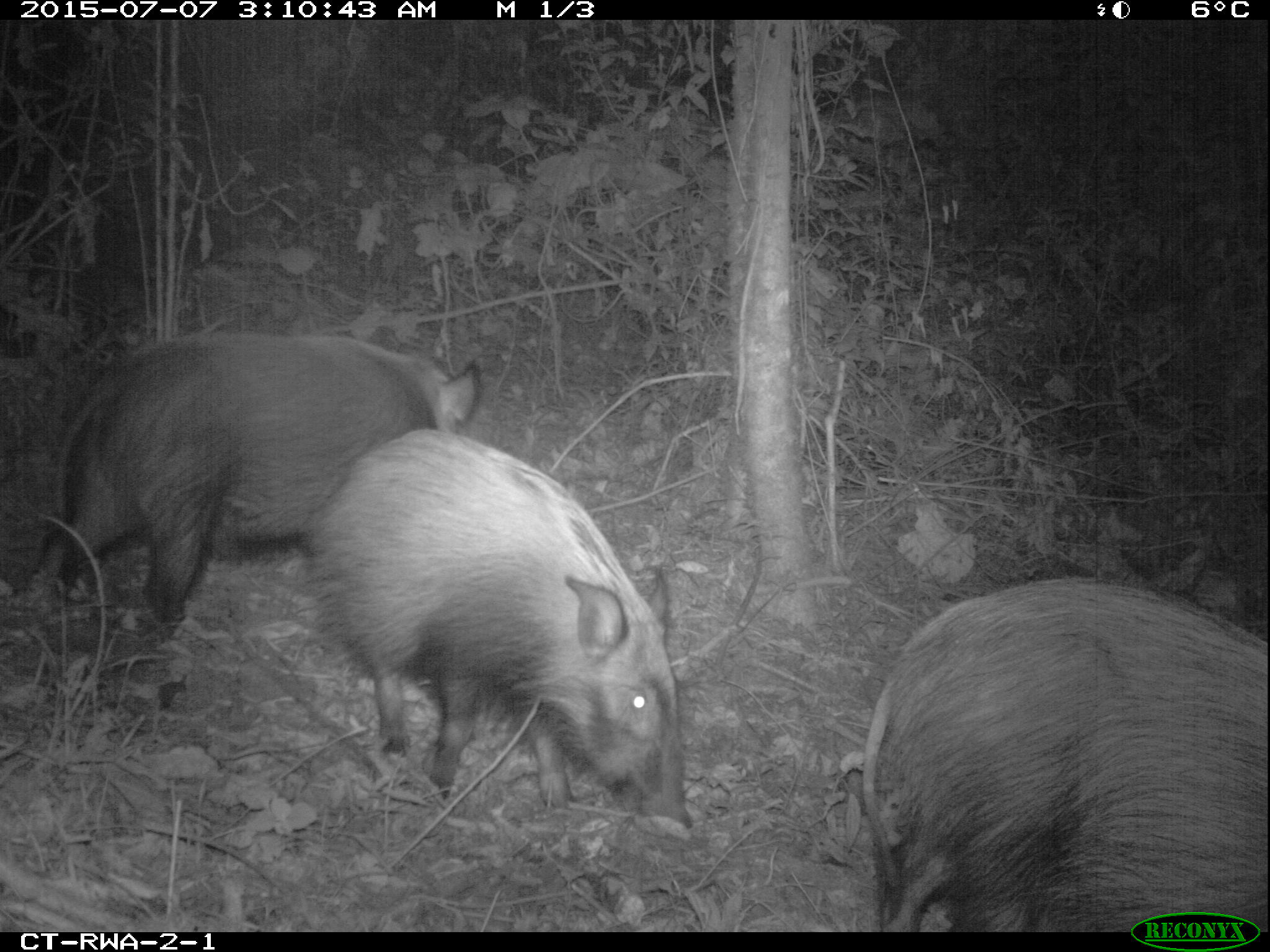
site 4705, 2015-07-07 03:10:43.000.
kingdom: Animalia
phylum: Chordata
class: Mammalia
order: Artiodactyla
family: Suidae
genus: Potamochoerus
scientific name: Potamochoerus larvatus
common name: bushpig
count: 3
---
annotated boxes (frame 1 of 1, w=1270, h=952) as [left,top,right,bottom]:
potamochoerus larvatus: [301,427,697,834]; [860,573,1270,931]; [30,327,479,642]